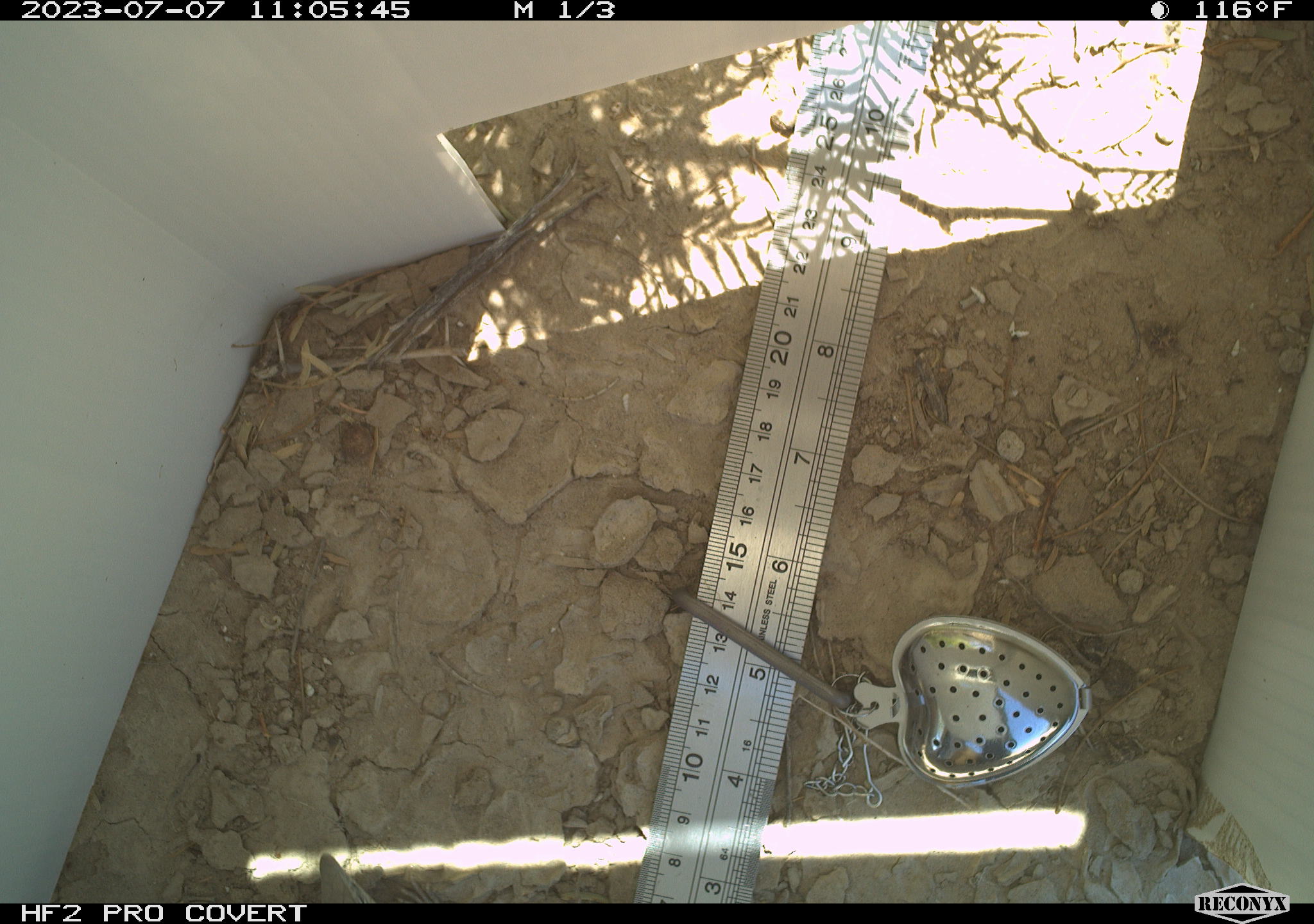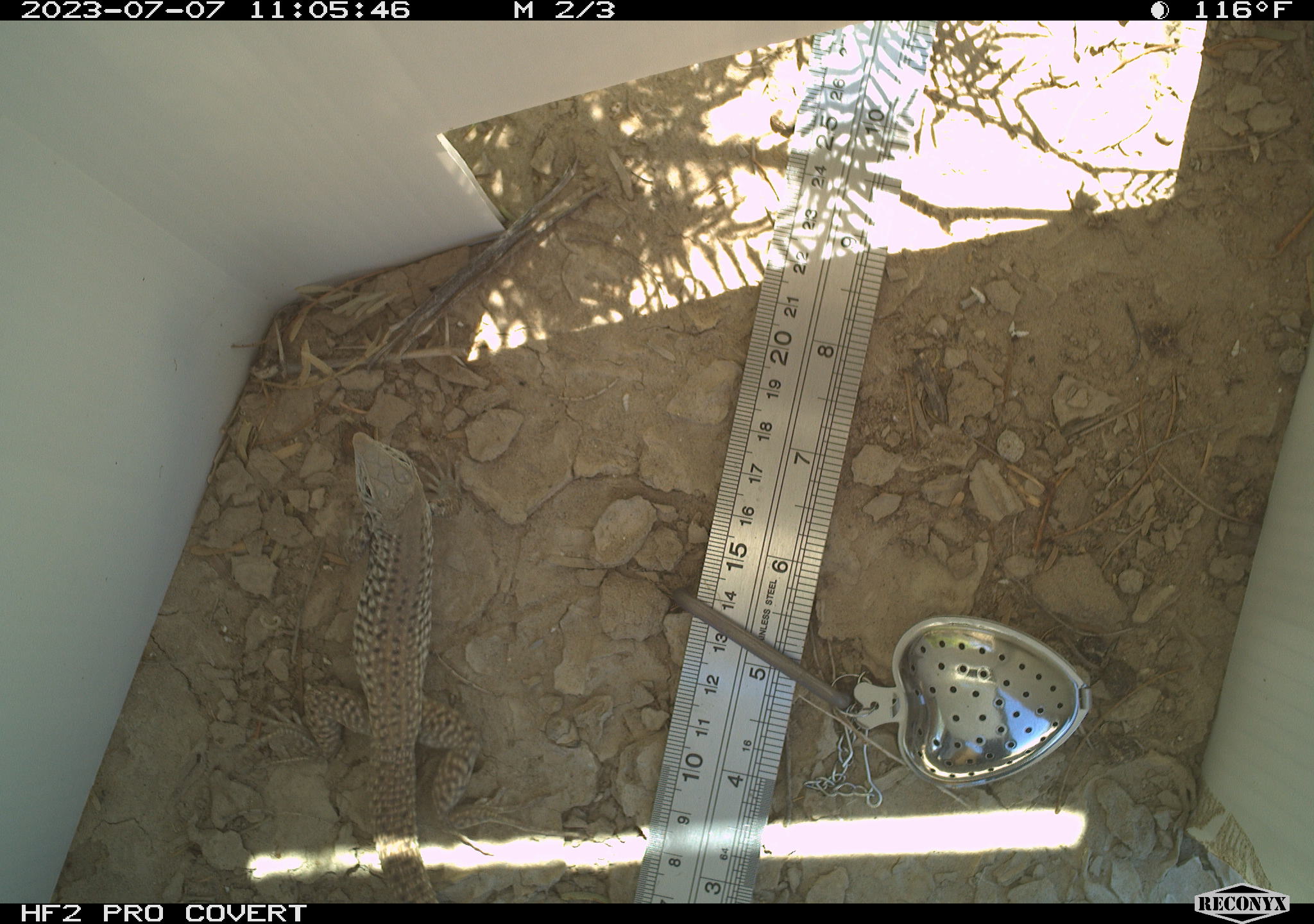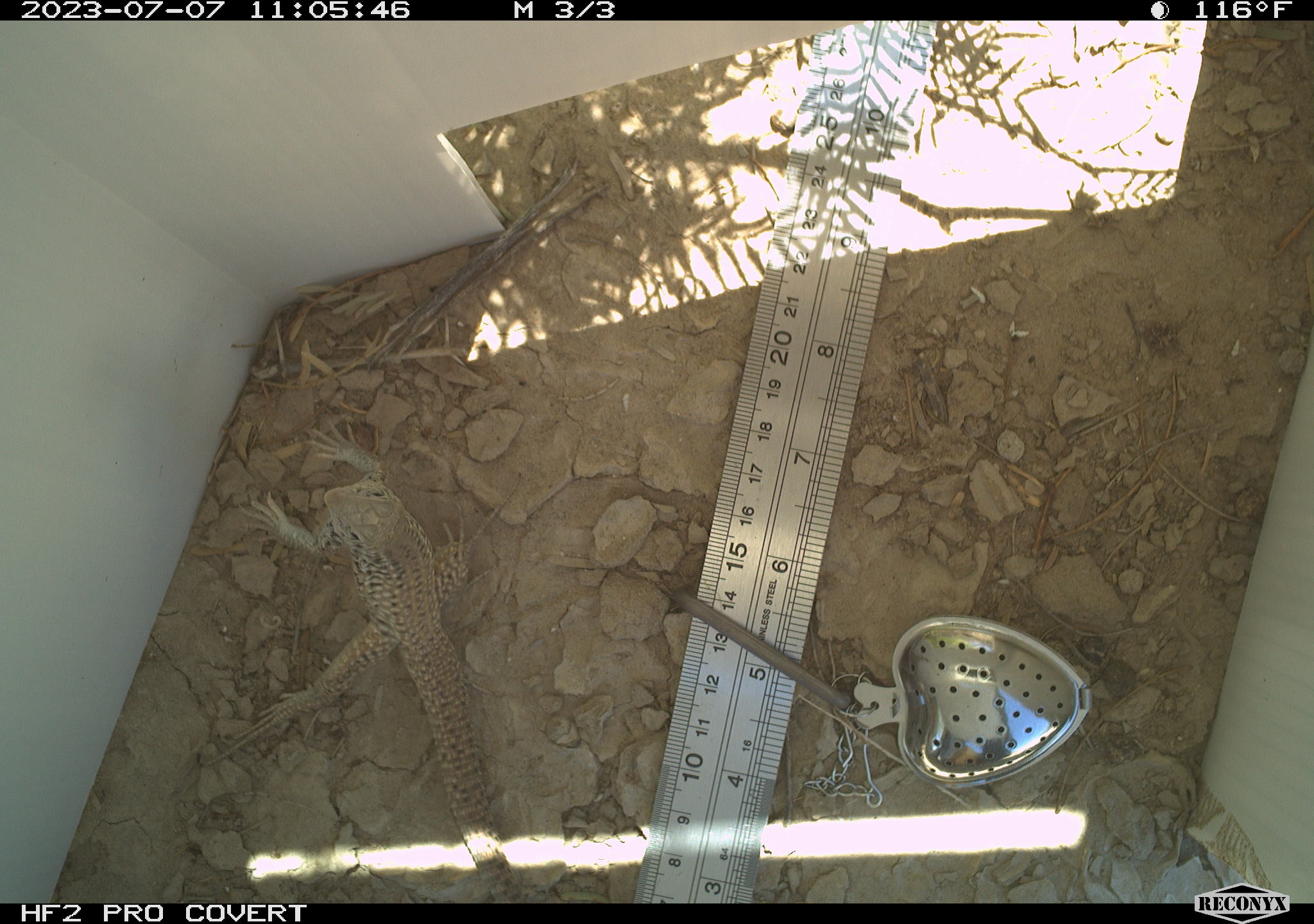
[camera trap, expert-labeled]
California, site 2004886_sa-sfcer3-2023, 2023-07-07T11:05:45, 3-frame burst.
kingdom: Animalia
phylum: Chordata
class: Reptilia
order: Squamata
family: Teiidae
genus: Aspidoscelis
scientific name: Aspidoscelis tigris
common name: western whiptail